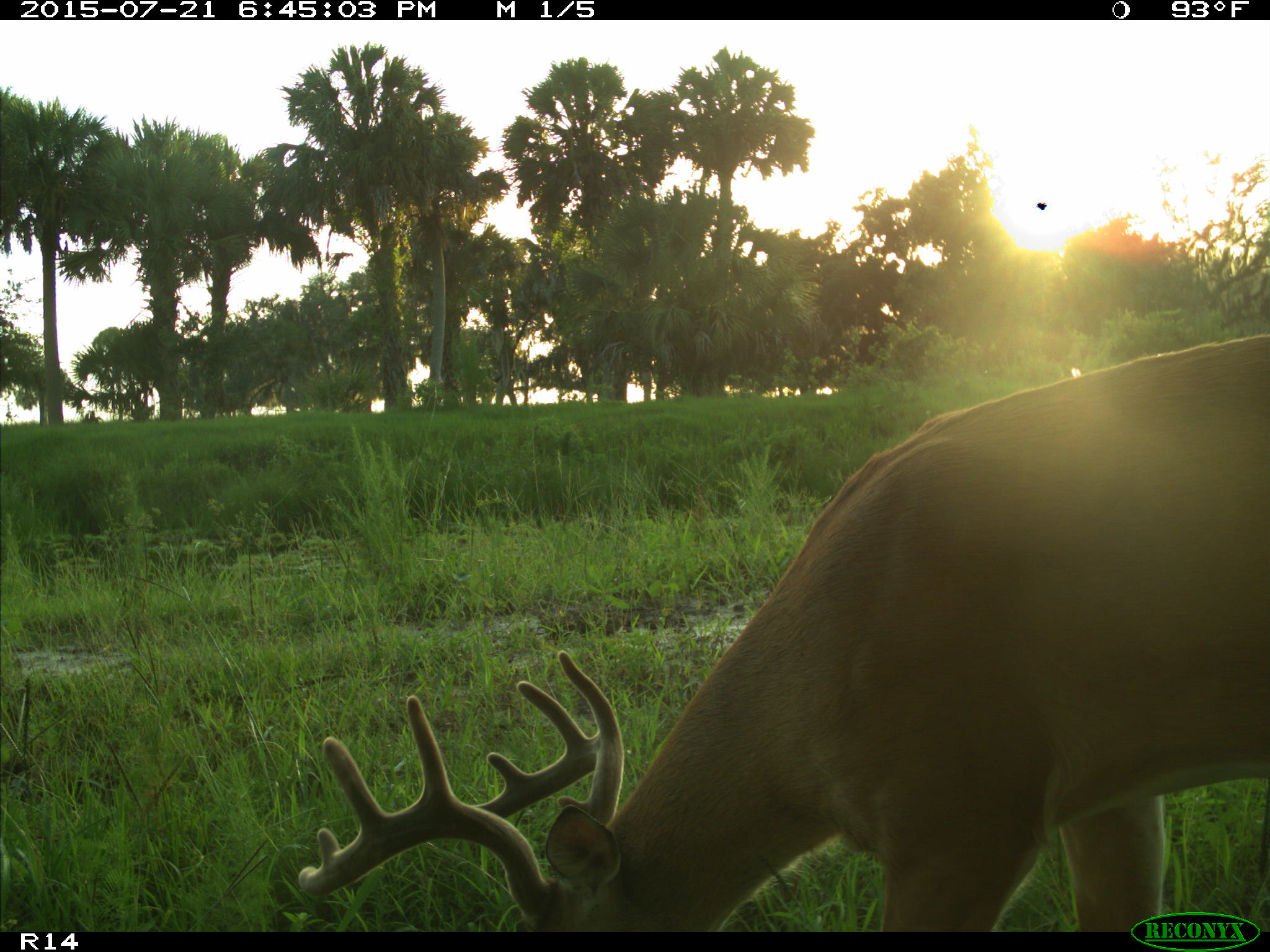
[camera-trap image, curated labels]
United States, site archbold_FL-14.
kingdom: Animalia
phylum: Chordata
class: Mammalia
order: Artiodactyla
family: Cervidae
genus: Odocoileus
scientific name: Odocoileus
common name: deer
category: unidentified deer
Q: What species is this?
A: Unidentified deer (deer) (Odocoileus).